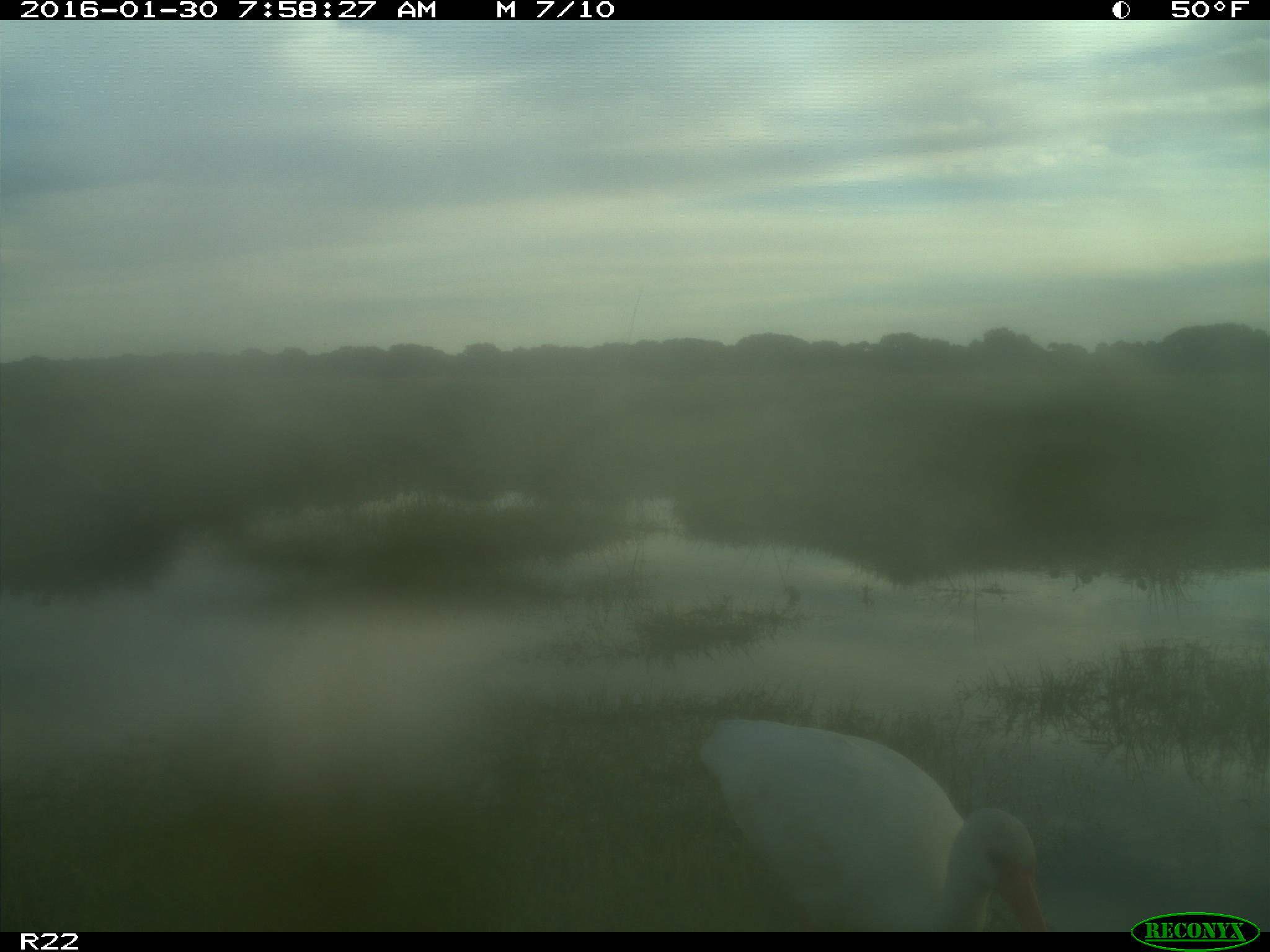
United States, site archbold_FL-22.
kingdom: Animalia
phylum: Chordata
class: Aves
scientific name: Aves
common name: birds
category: unidentified bird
Unidentified bird (birds) (Aves).